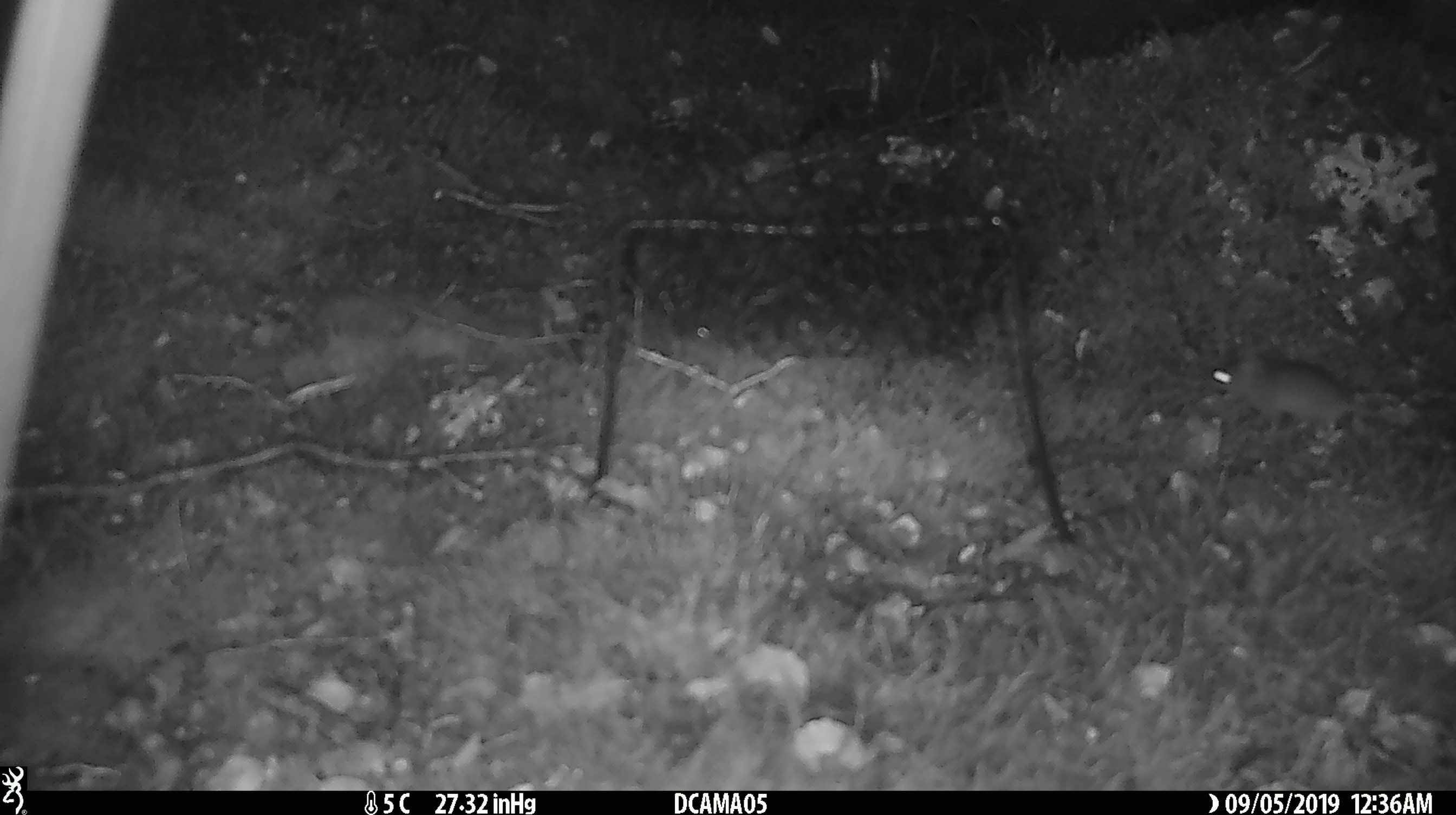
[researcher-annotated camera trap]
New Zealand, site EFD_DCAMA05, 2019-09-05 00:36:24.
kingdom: Animalia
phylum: Chordata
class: Mammalia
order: Rodentia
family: Muridae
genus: Mus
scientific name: Mus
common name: mouse